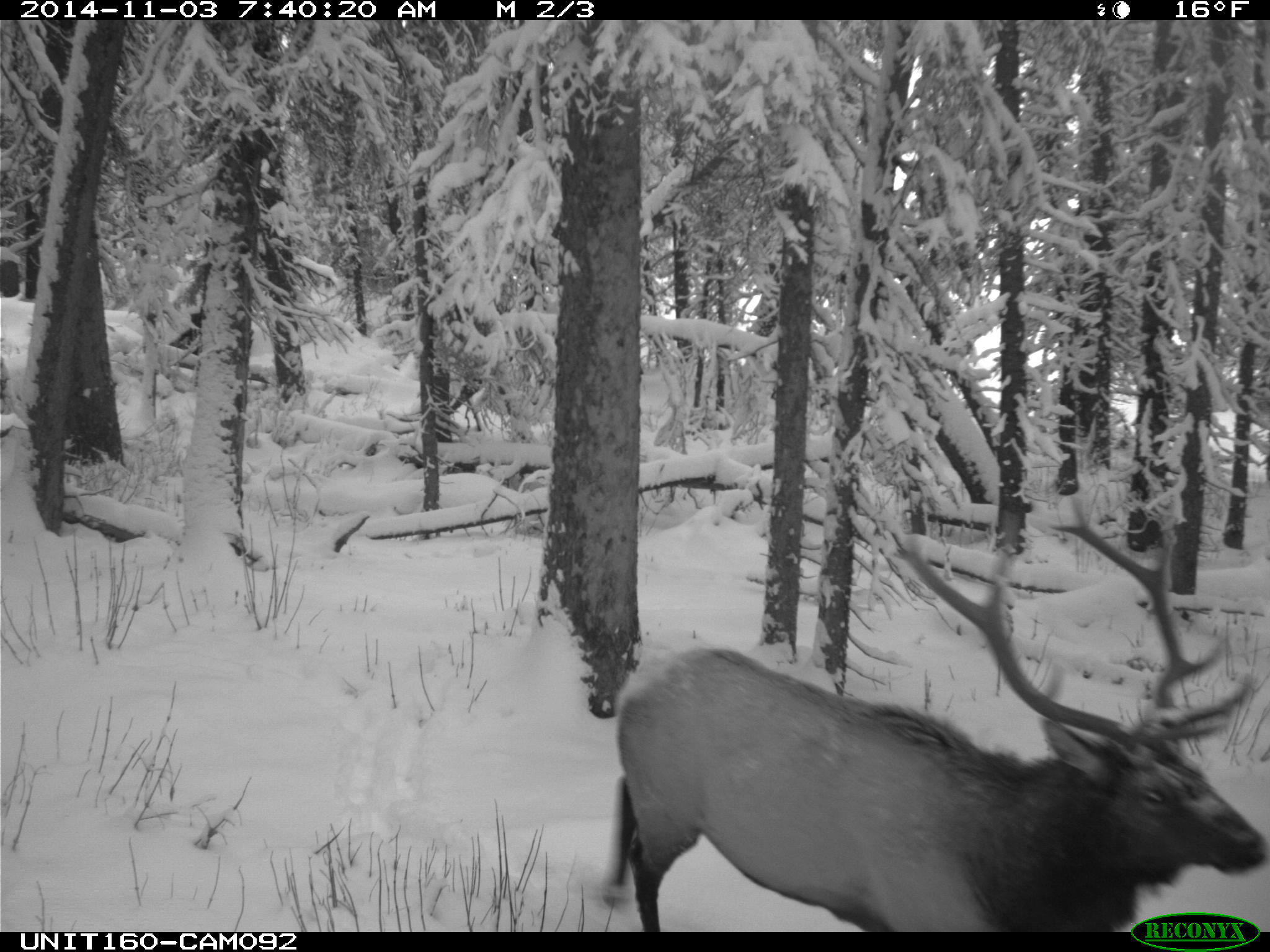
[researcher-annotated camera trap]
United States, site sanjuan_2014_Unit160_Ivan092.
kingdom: Animalia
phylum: Chordata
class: Mammalia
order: Artiodactyla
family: Cervidae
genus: Cervus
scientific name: Cervus elaphus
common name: red deer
Cervus elaphus (red deer).